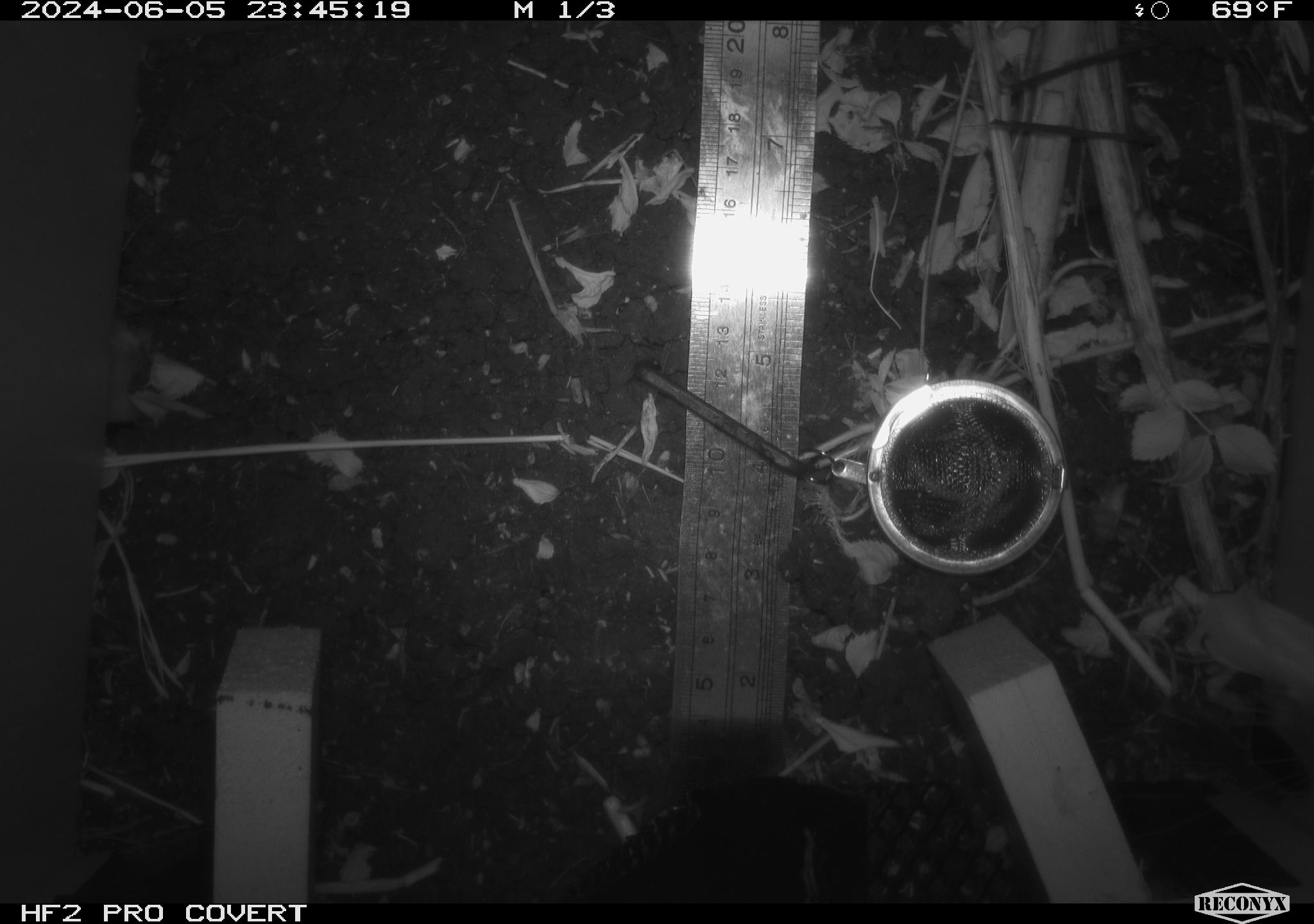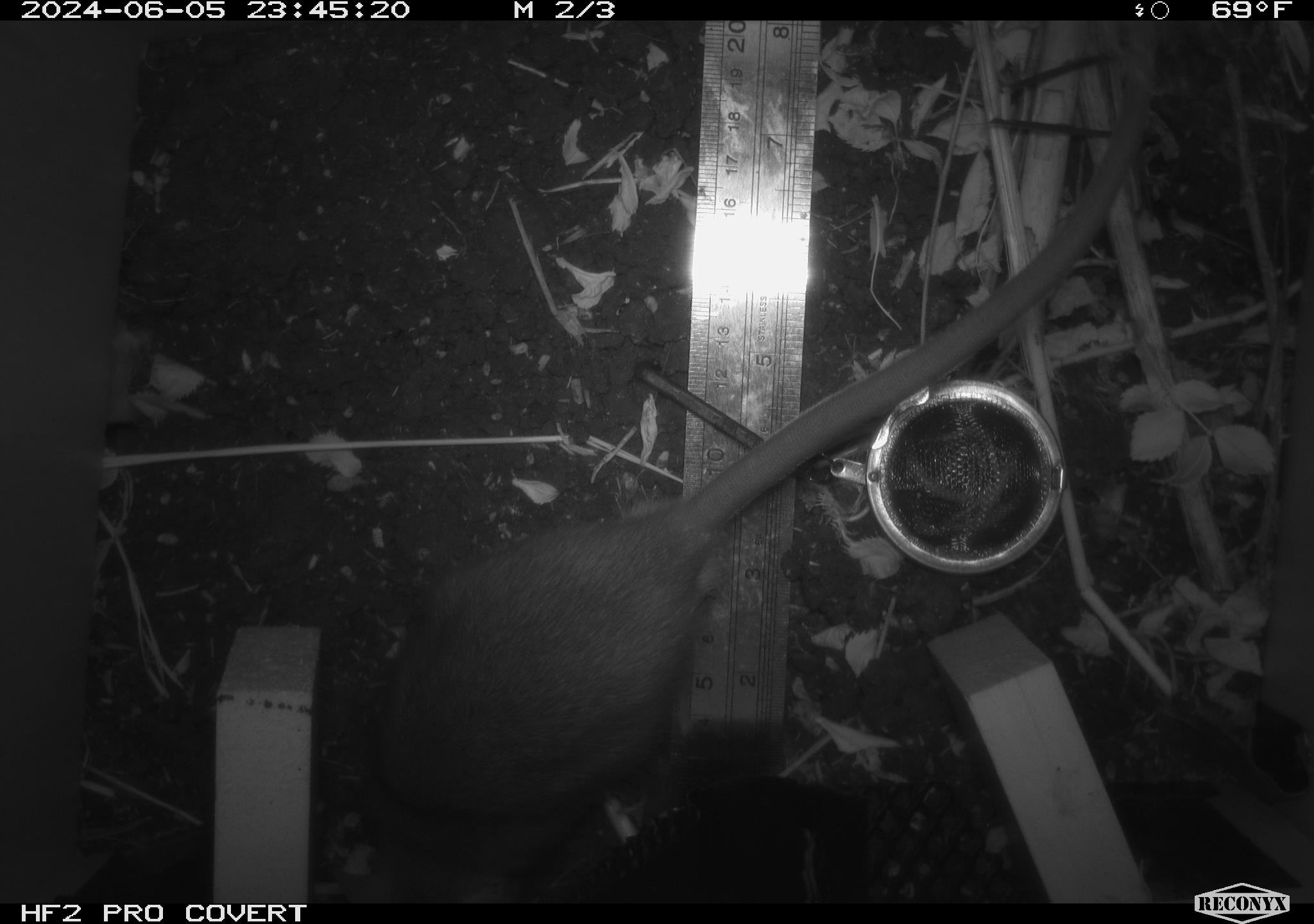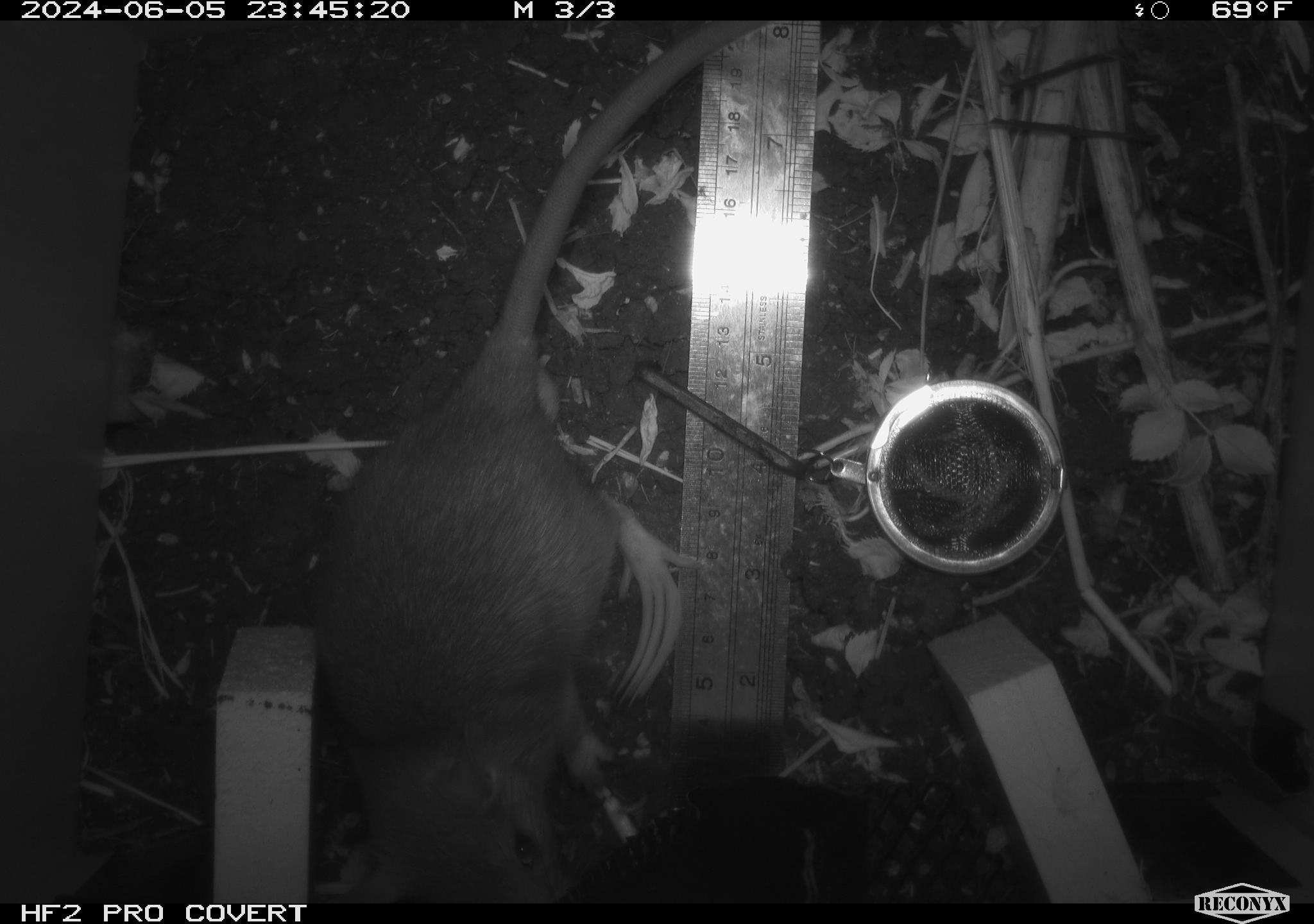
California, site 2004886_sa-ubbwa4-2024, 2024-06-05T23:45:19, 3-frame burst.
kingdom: Animalia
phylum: Chordata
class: Mammalia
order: Rodentia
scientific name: Rodentia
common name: woodrat or rat or mouse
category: woodrat or rat or mouse species